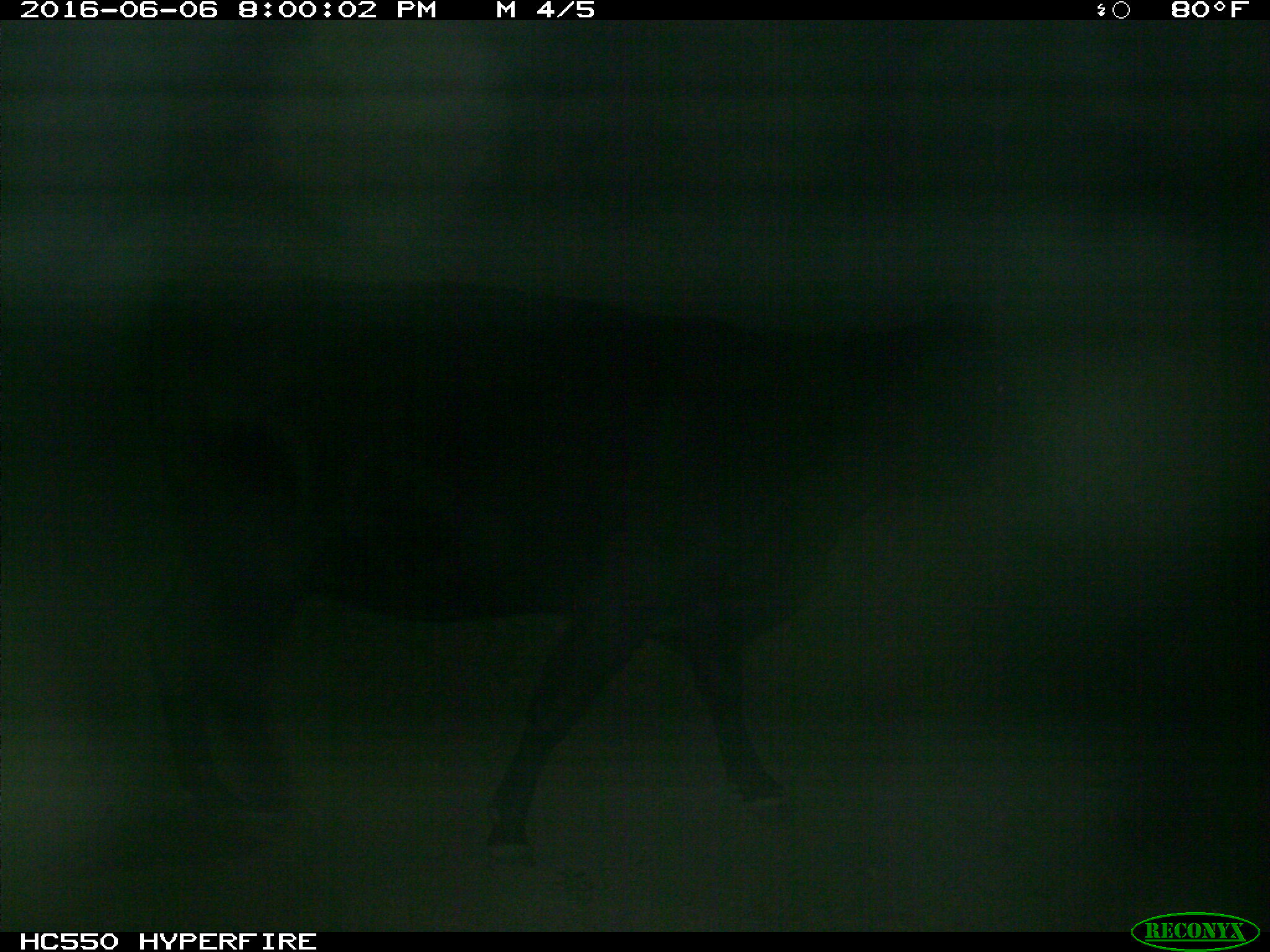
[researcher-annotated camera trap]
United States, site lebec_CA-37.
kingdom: Animalia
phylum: Chordata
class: Mammalia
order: Artiodactyla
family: Bovidae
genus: Bos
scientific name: Bos taurus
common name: domestic cow